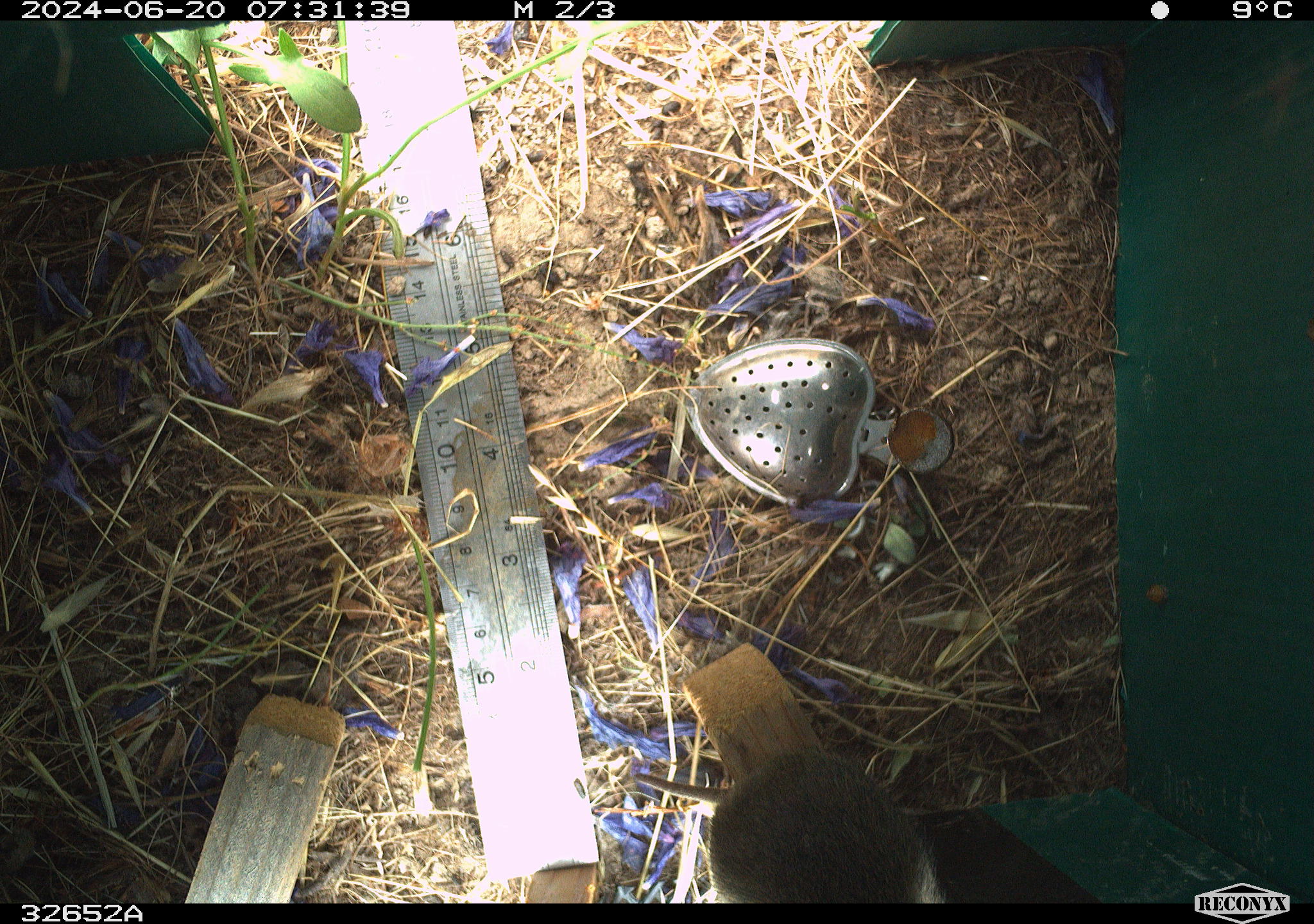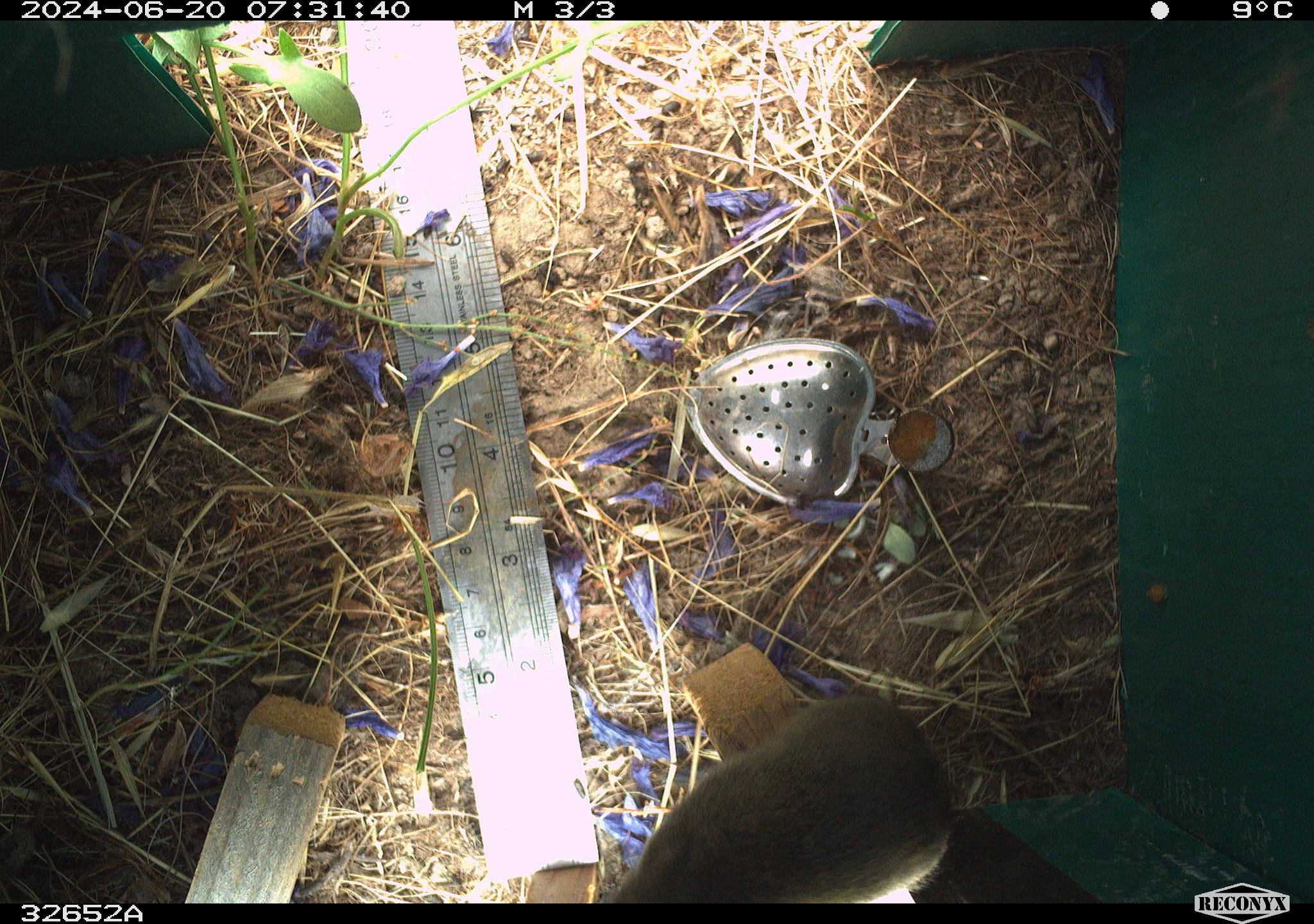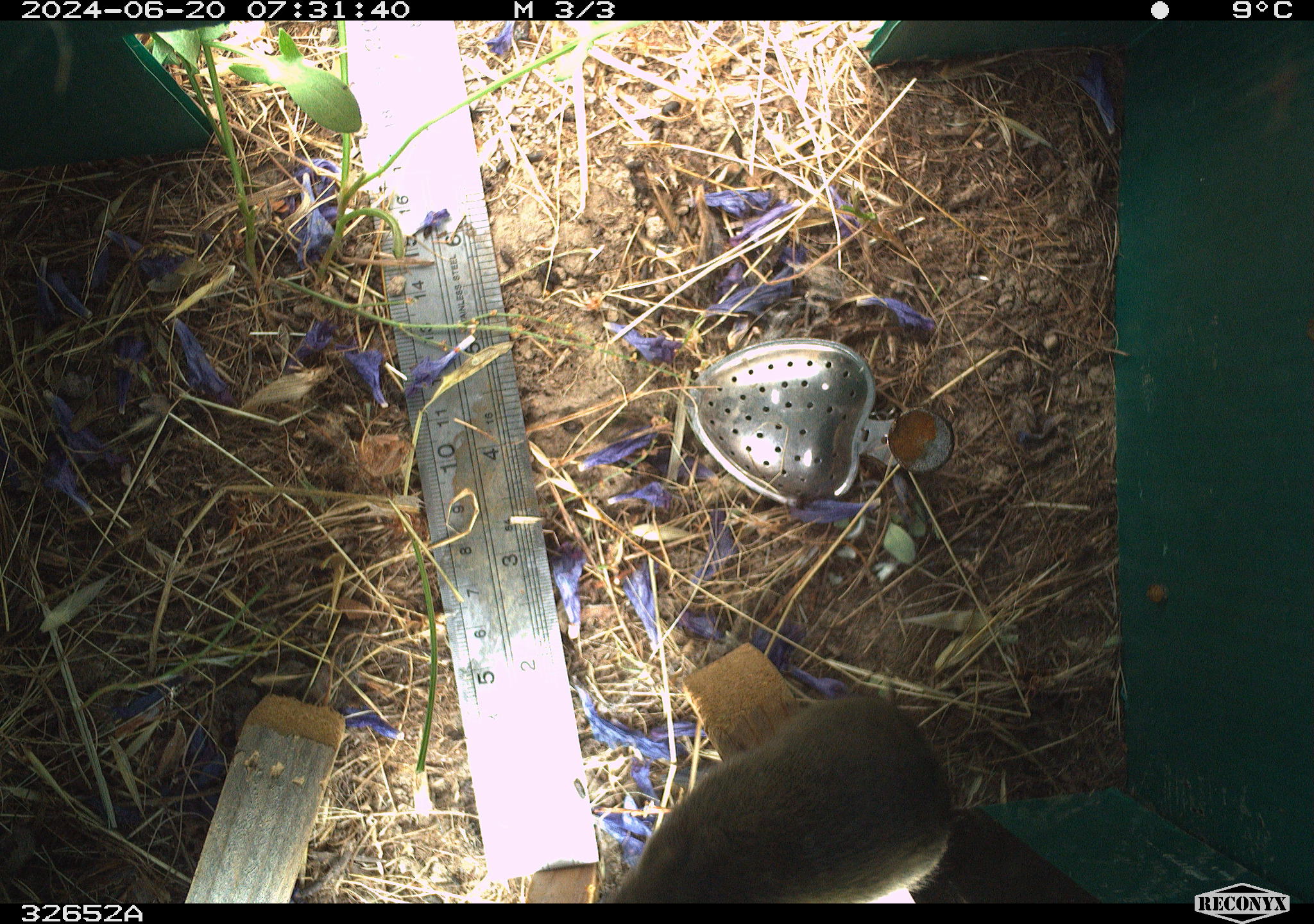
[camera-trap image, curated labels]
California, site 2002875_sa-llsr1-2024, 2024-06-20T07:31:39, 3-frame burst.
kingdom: Animalia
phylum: Chordata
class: Mammalia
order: Rodentia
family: Cricetidae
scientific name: Arvicolinae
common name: voles, lemmings, and muskrats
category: arvicolinae subfamily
Arvicolinae subfamily (voles, lemmings, and muskrats) (Arvicolinae).